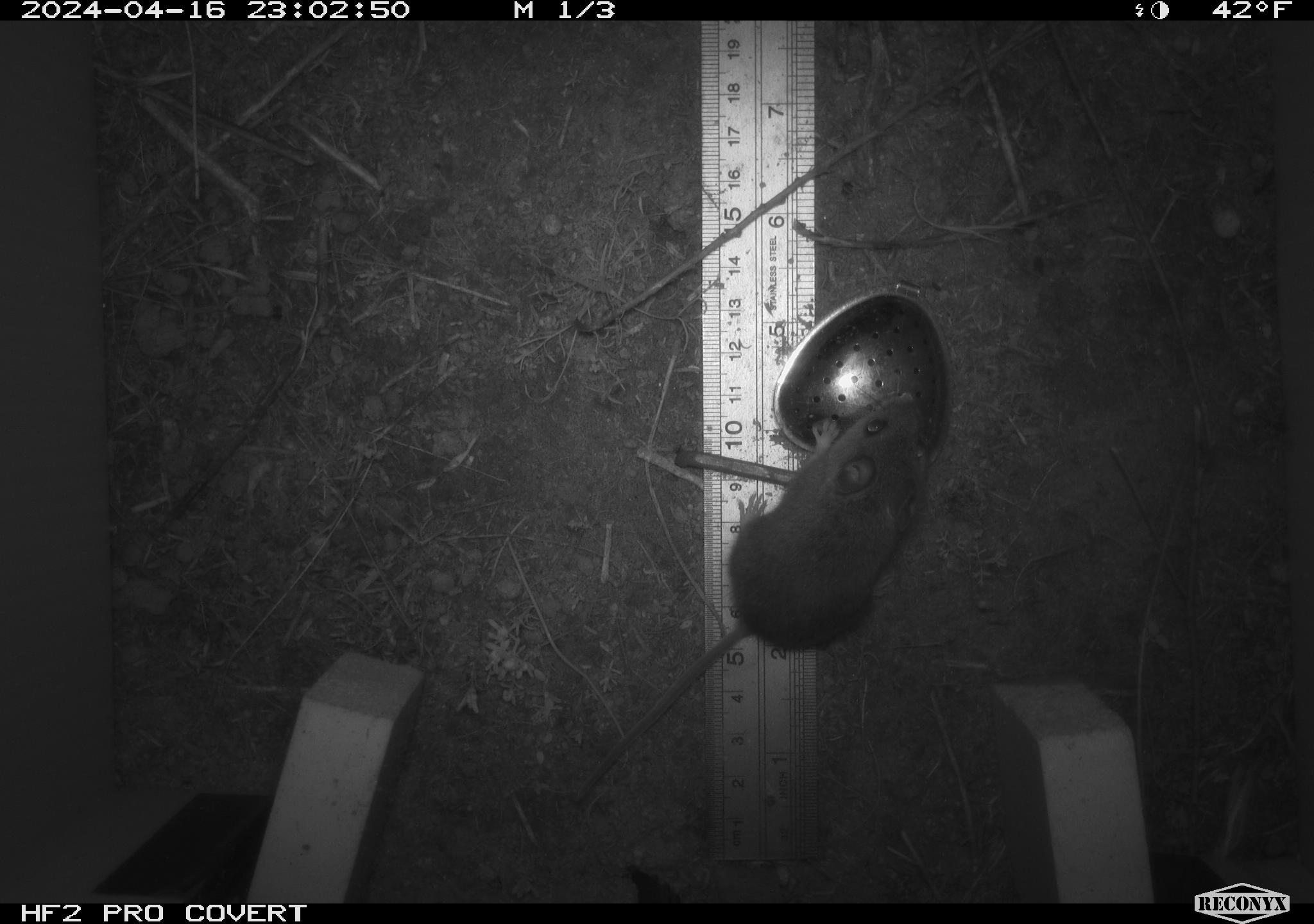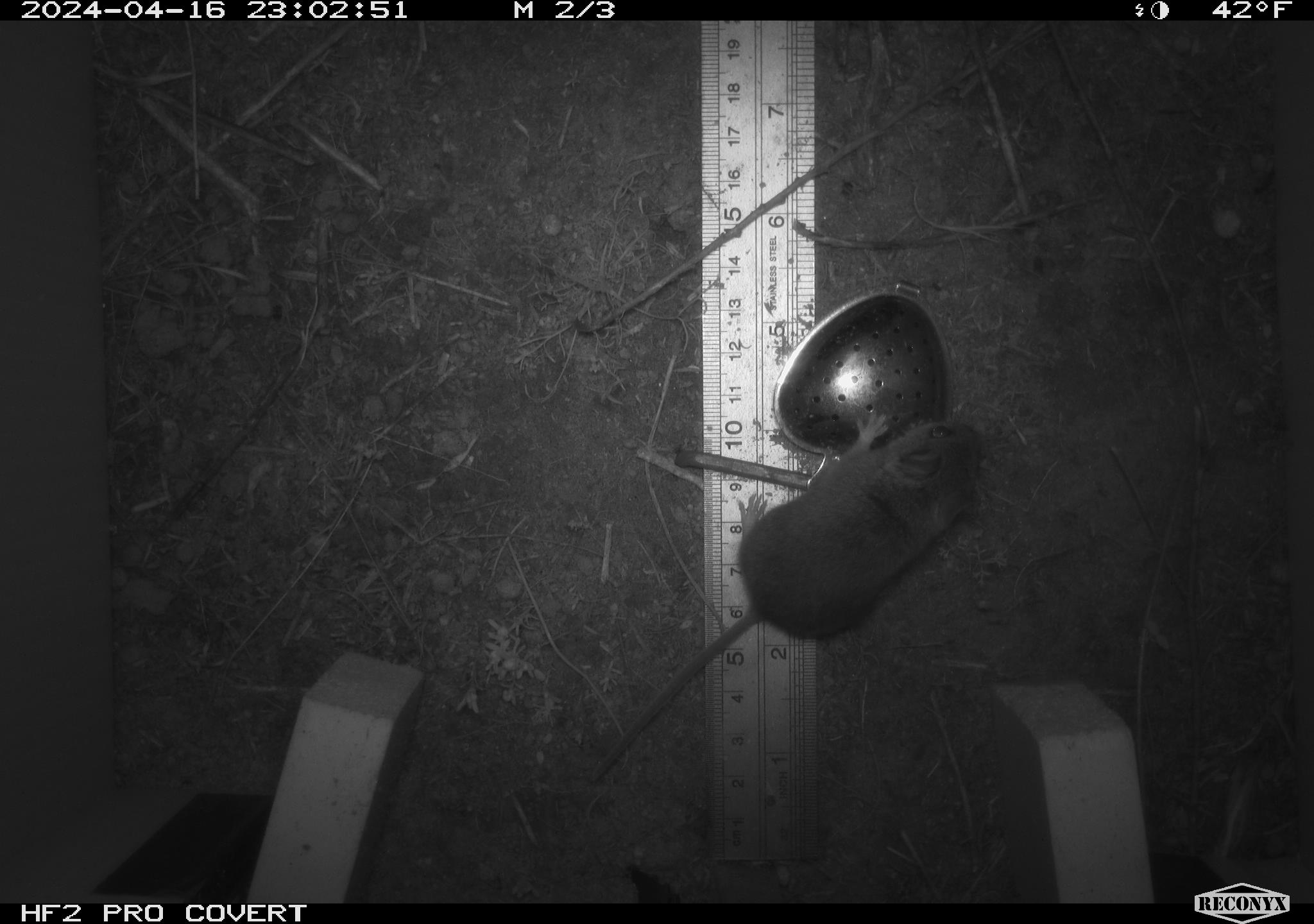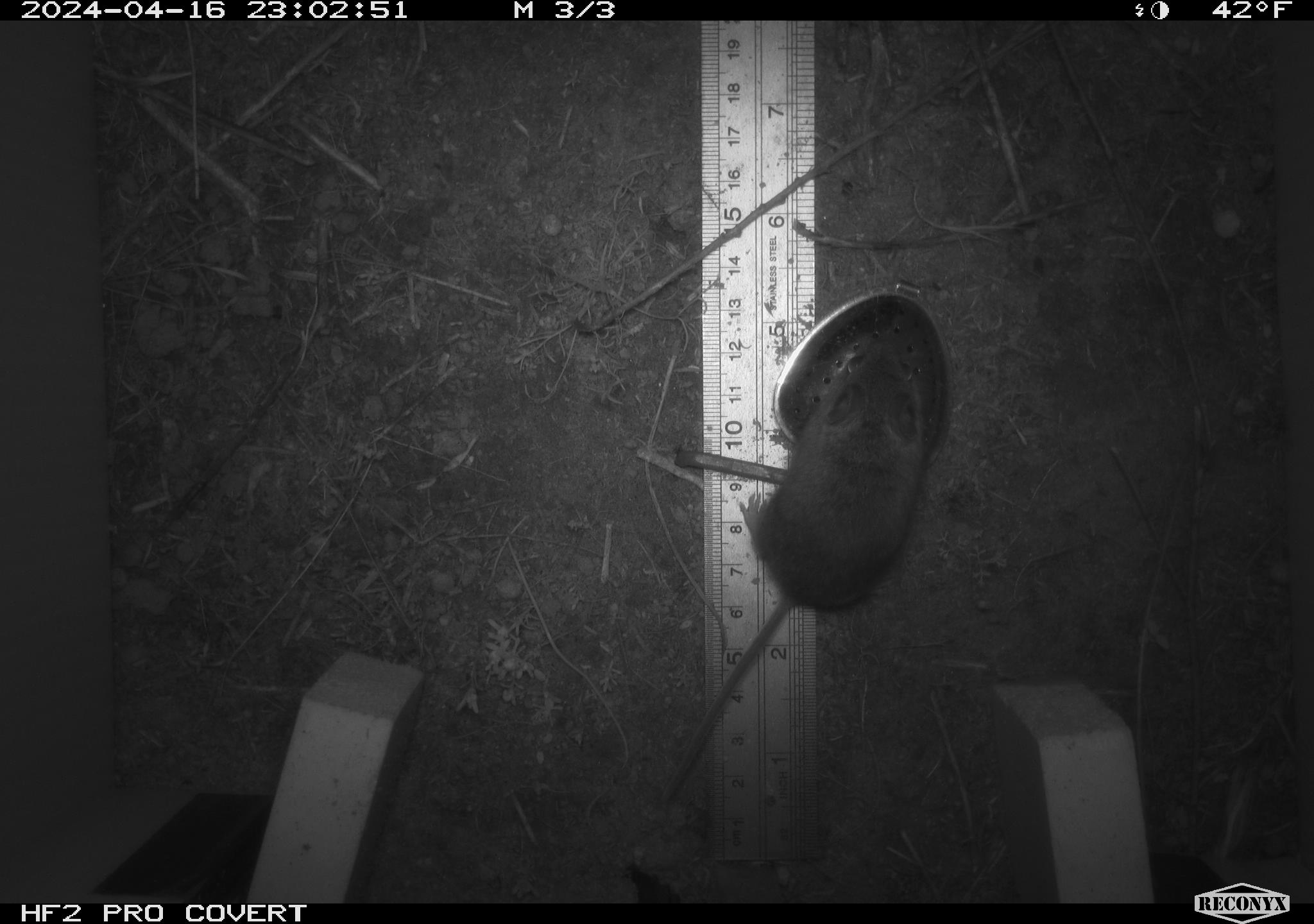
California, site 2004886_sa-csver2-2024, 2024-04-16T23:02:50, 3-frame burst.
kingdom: Animalia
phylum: Chordata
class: Mammalia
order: Rodentia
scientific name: Rodentia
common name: rodent